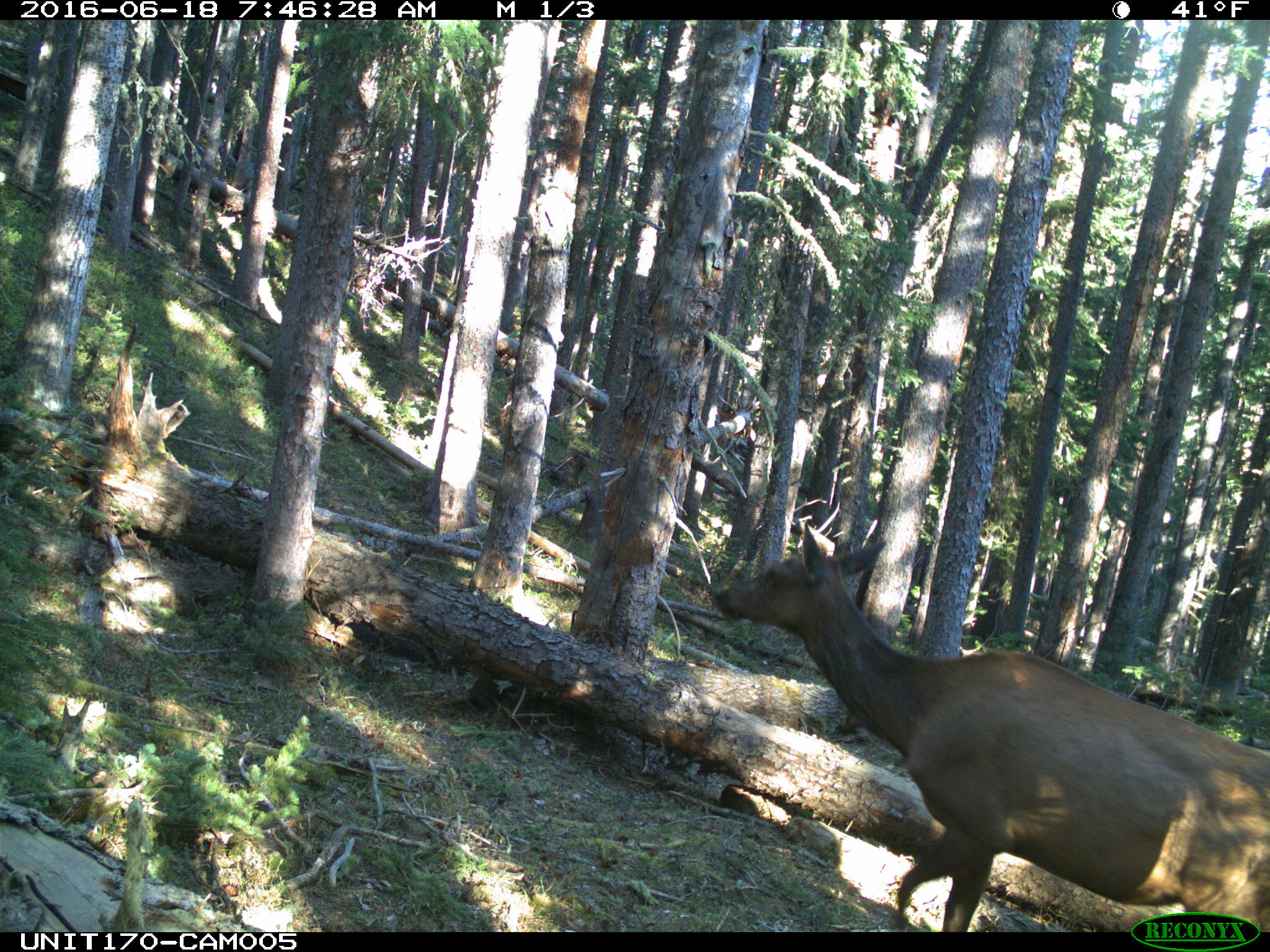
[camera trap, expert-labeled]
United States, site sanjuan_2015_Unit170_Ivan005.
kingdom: Animalia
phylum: Chordata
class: Mammalia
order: Artiodactyla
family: Cervidae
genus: Cervus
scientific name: Cervus elaphus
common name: red deer